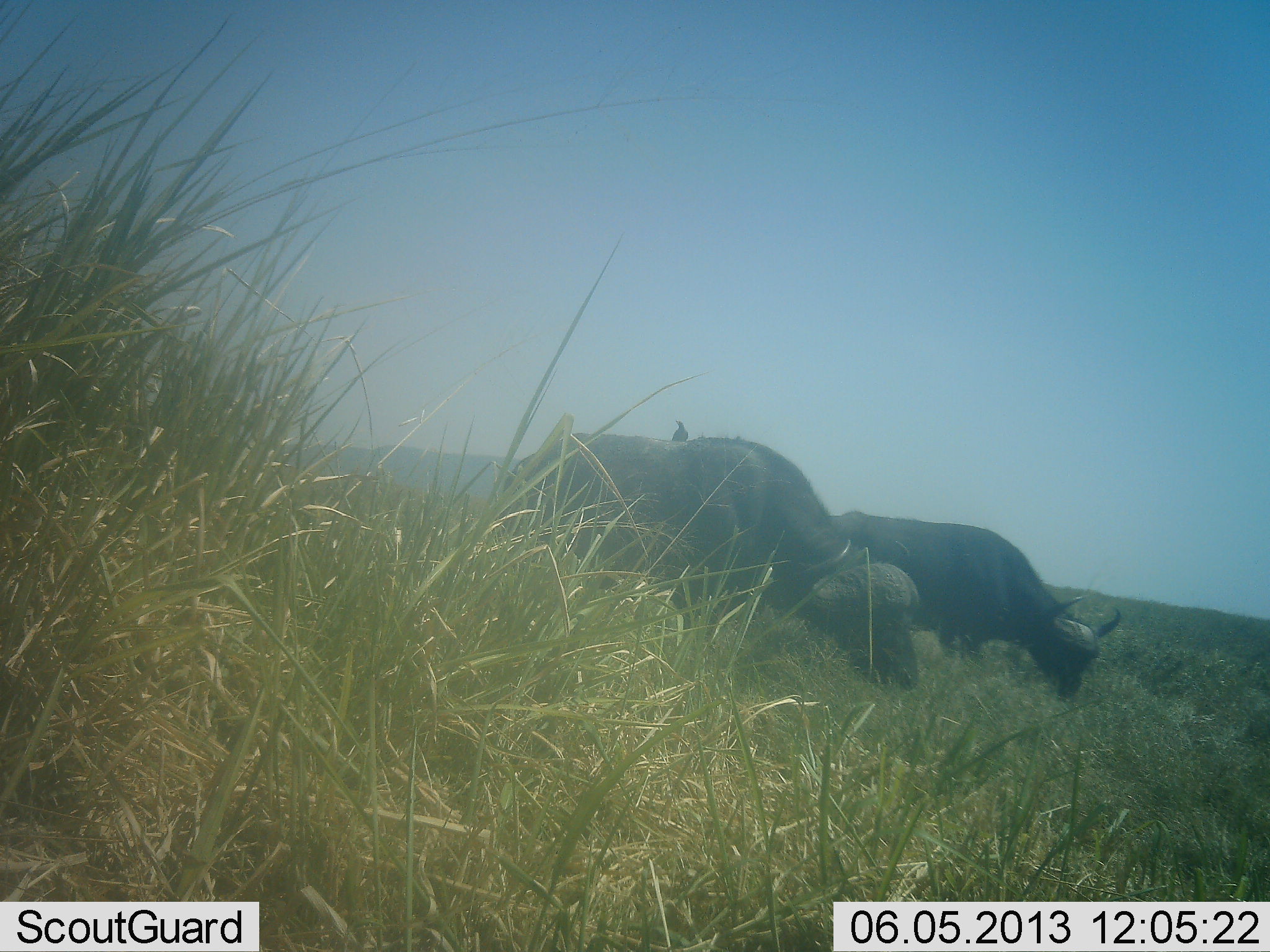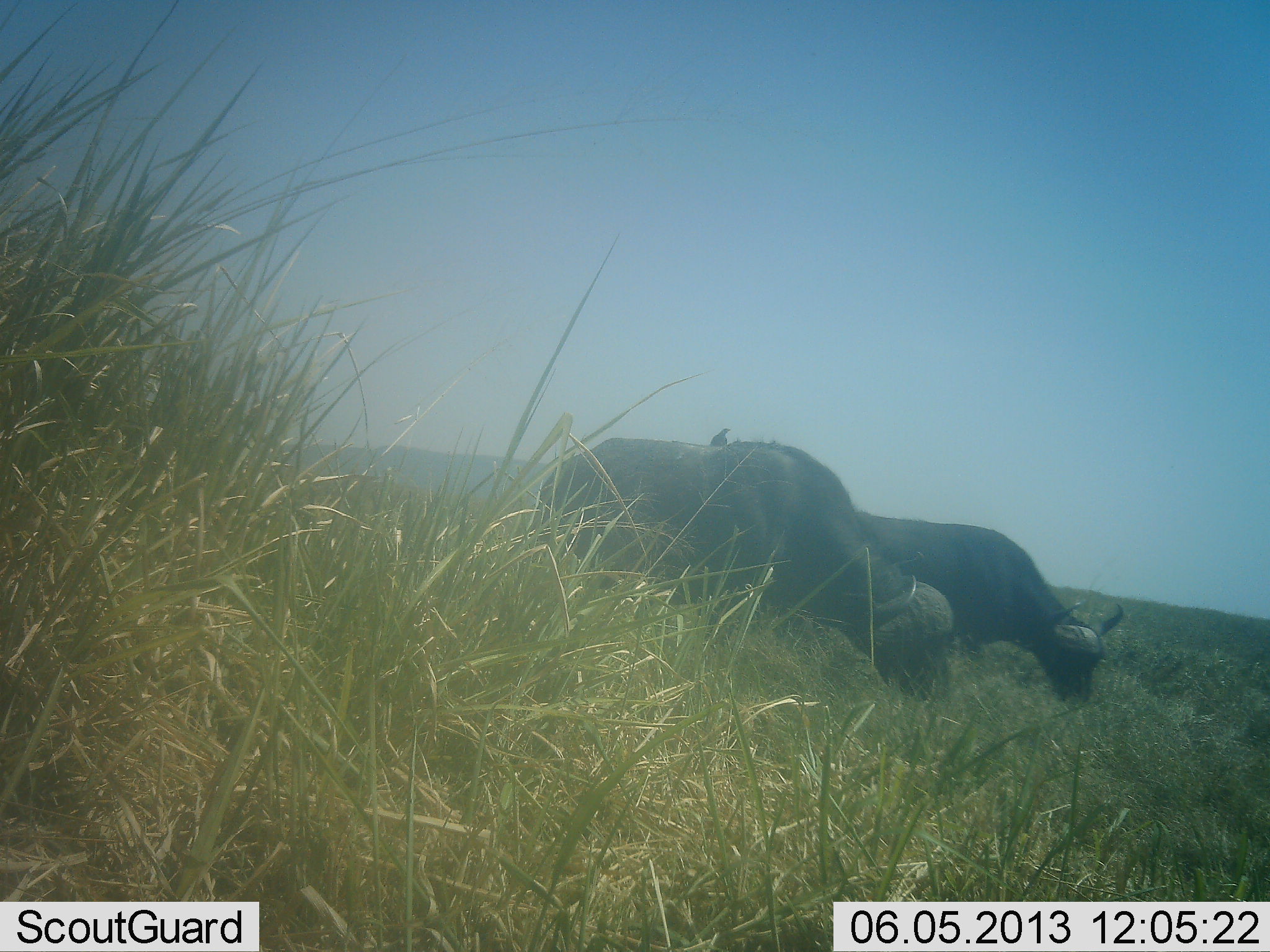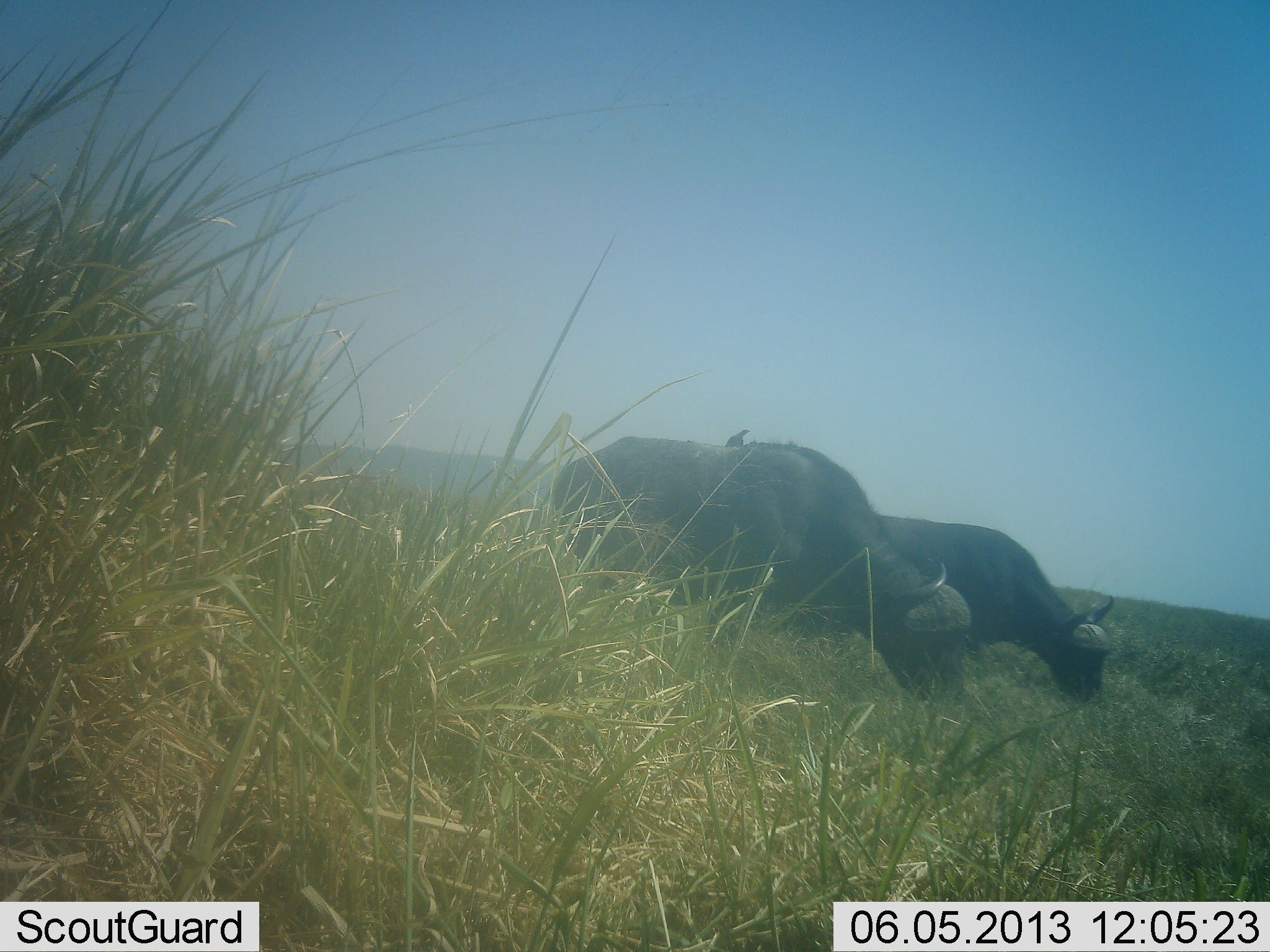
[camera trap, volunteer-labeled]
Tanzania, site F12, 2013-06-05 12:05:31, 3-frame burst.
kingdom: Animalia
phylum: Chordata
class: Mammalia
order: Artiodactyla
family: Bovidae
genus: Syncerus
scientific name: Syncerus caffer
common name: cape buffalo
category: buffalo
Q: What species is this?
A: Buffalo (cape buffalo) (Syncerus caffer).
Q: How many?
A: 2.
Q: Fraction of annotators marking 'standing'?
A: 3%.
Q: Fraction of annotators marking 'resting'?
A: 0%.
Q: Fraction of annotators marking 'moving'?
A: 3%.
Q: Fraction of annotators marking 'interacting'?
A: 3%.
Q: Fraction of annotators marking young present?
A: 0%.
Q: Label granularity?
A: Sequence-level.